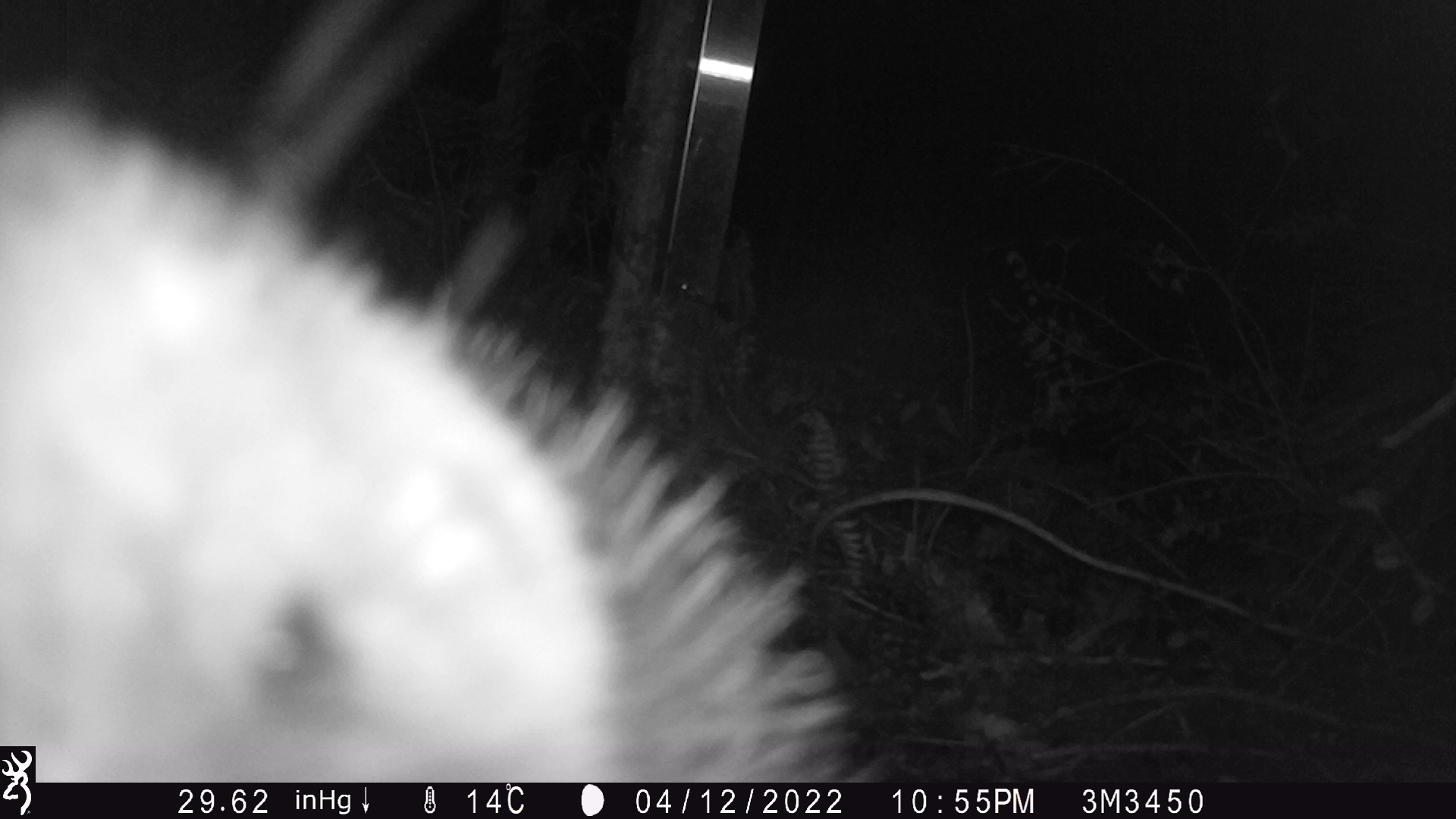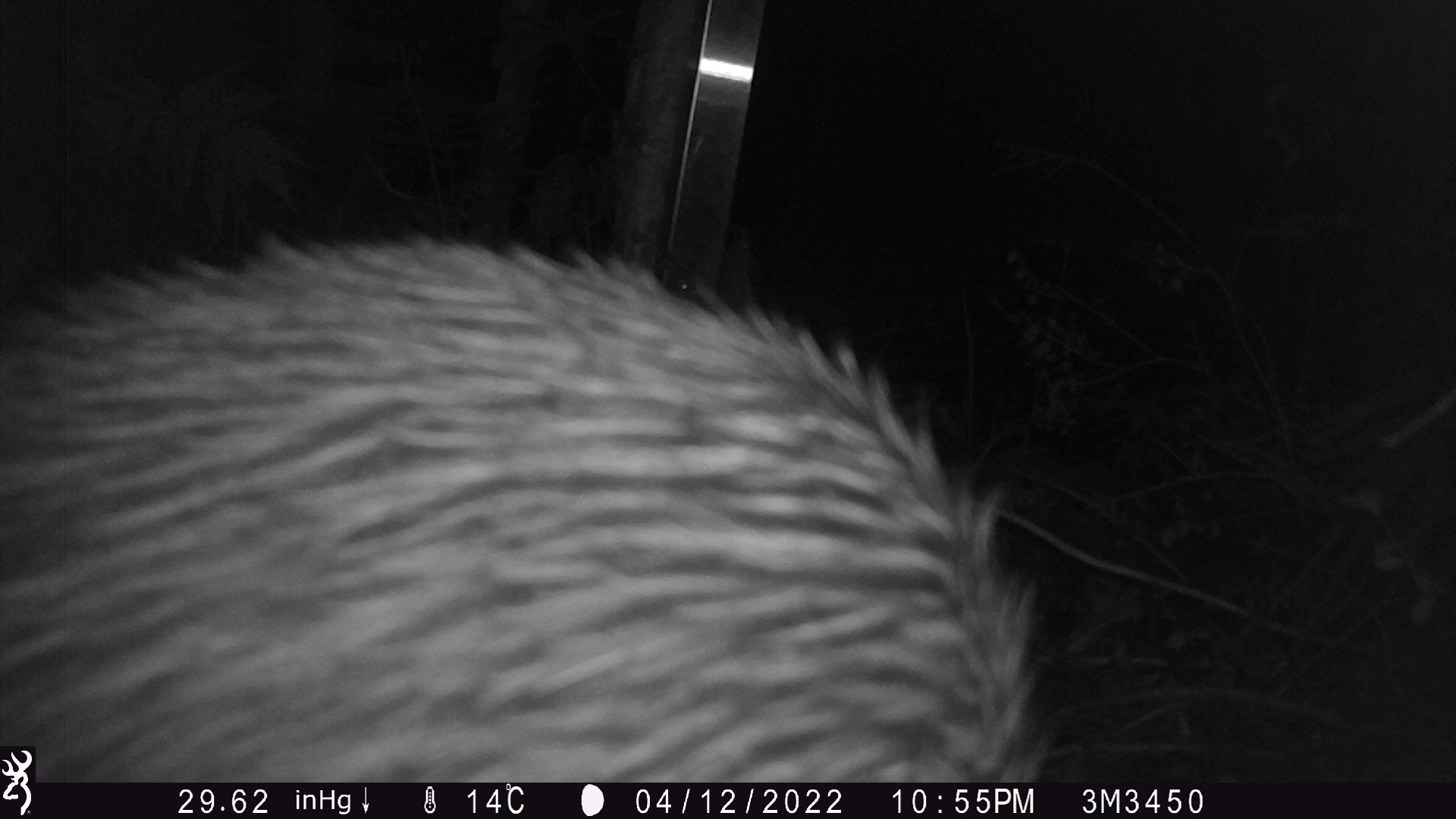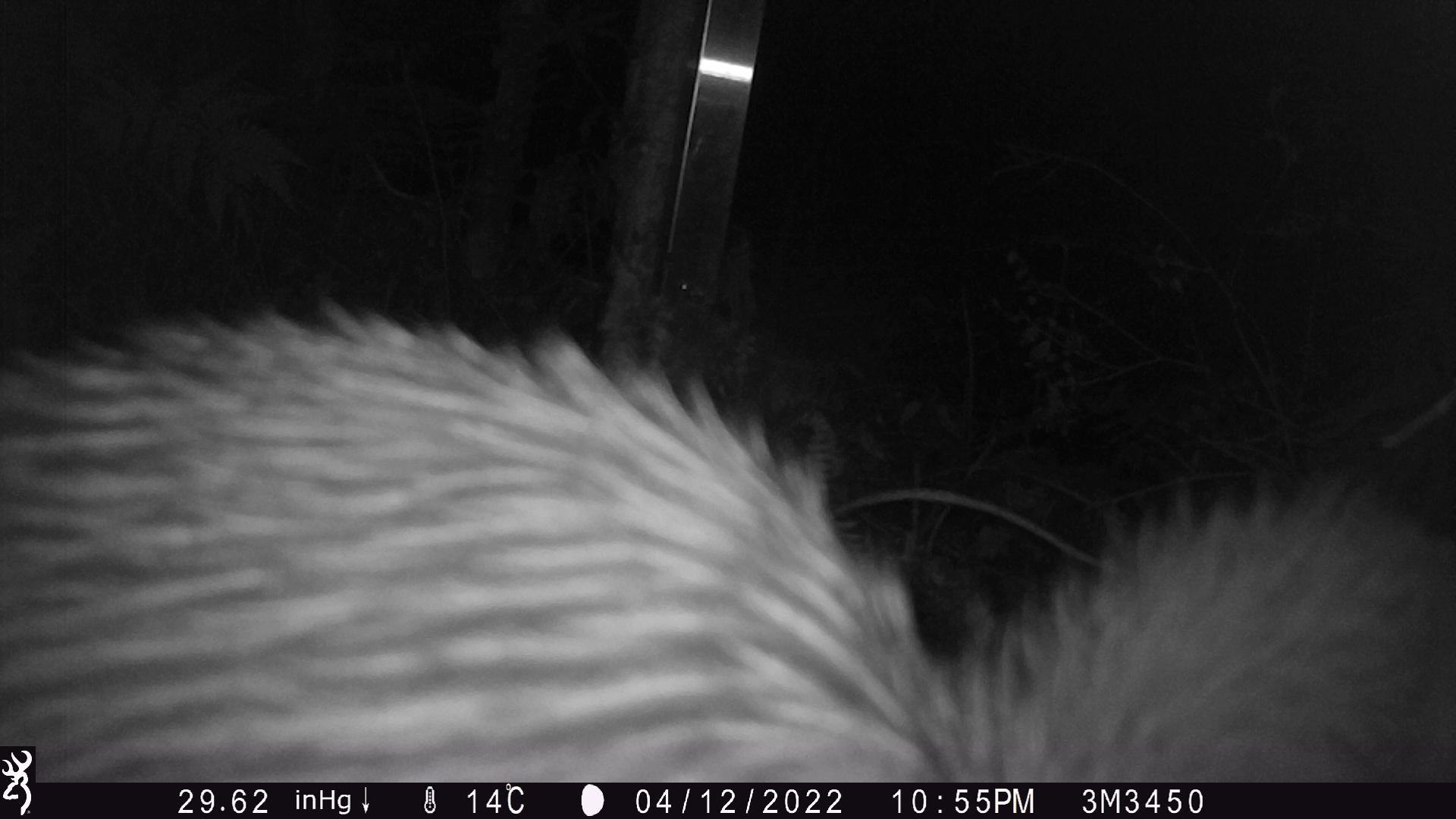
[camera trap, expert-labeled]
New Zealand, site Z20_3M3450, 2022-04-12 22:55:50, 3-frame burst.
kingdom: Animalia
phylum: Chordata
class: Aves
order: Apterygiformes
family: Apterygidae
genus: Apteryx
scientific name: Apteryx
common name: kiwi